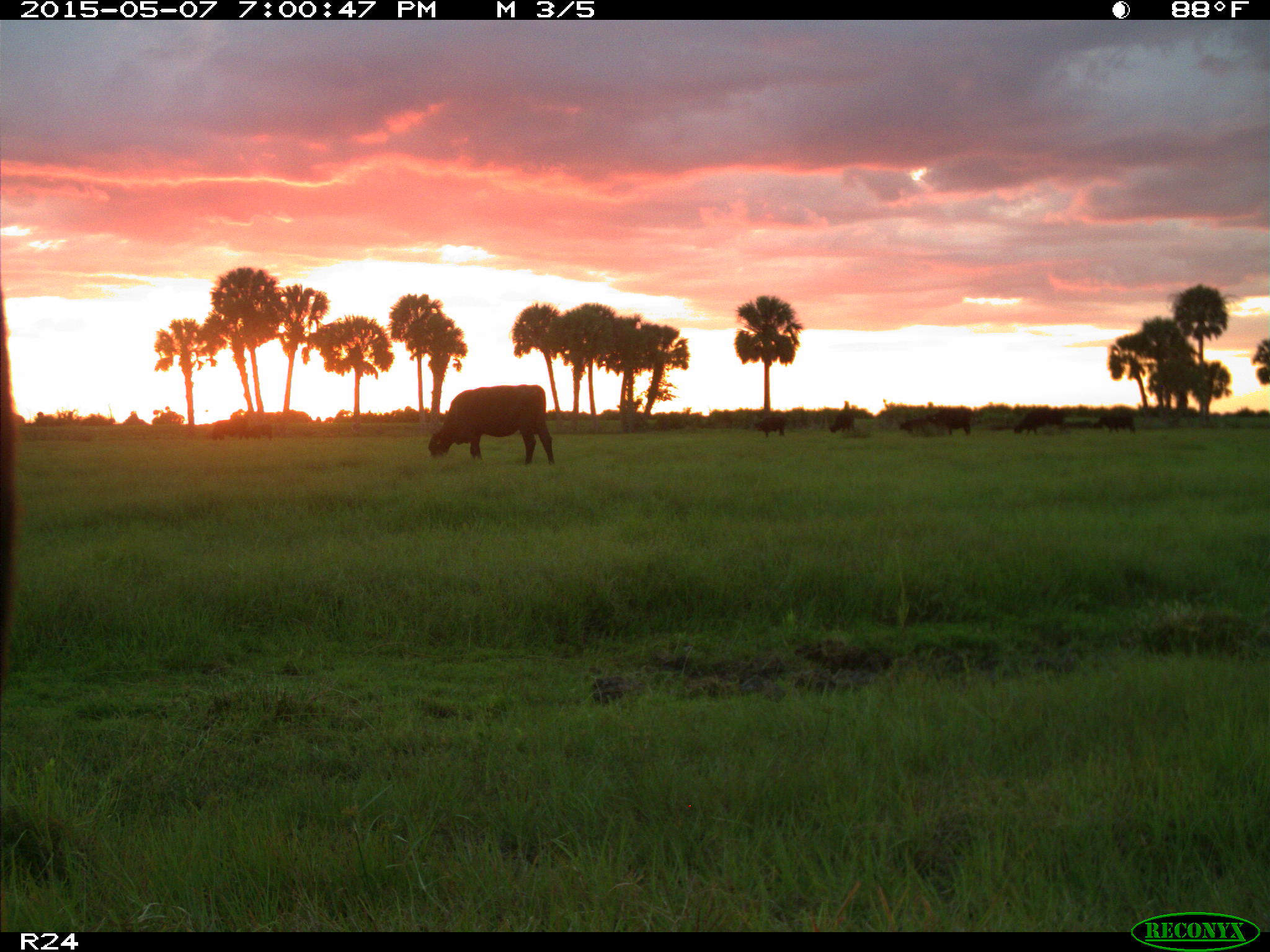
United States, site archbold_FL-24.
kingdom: Animalia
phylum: Chordata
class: Mammalia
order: Artiodactyla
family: Bovidae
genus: Bos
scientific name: Bos taurus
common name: domestic cow